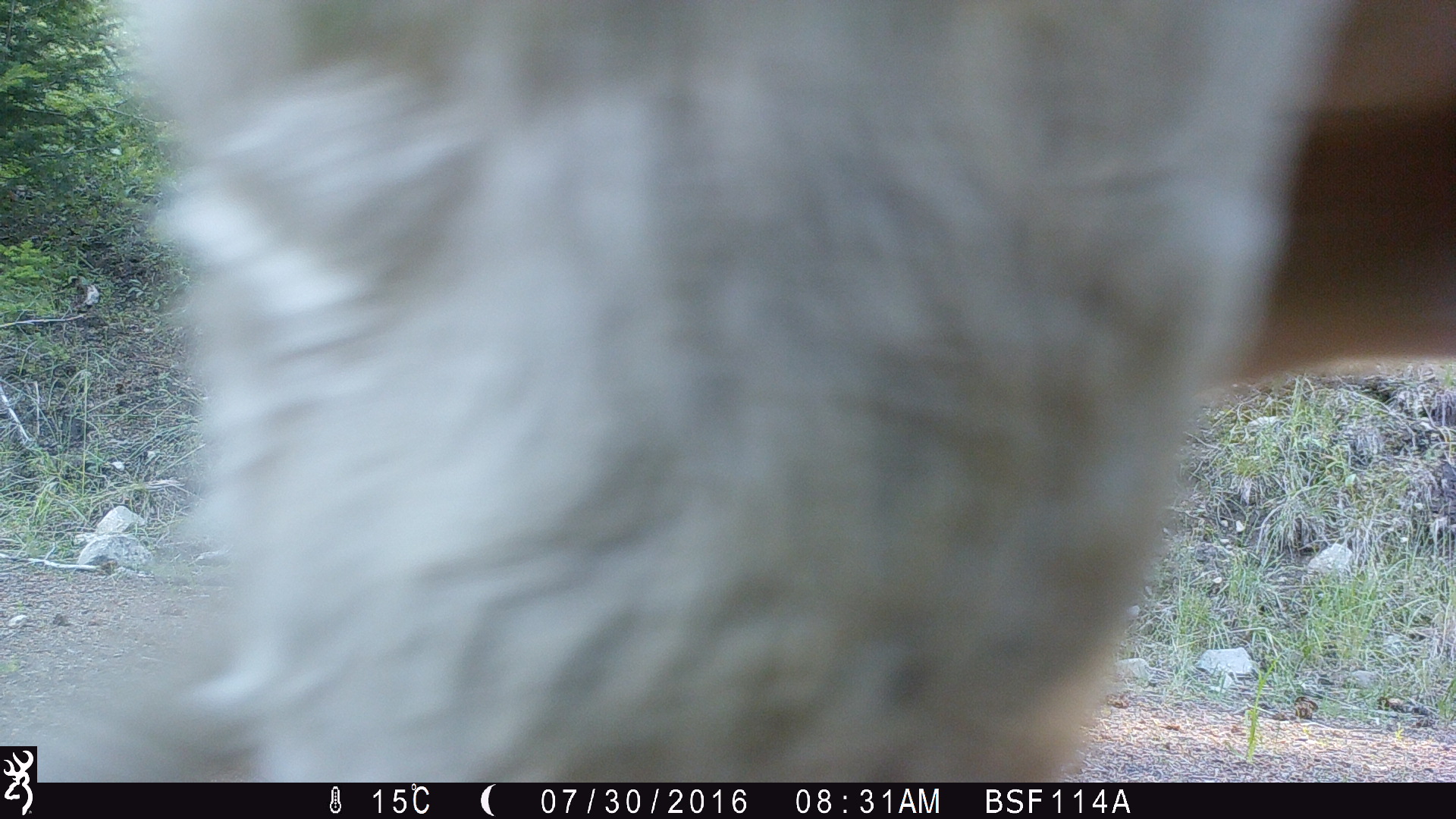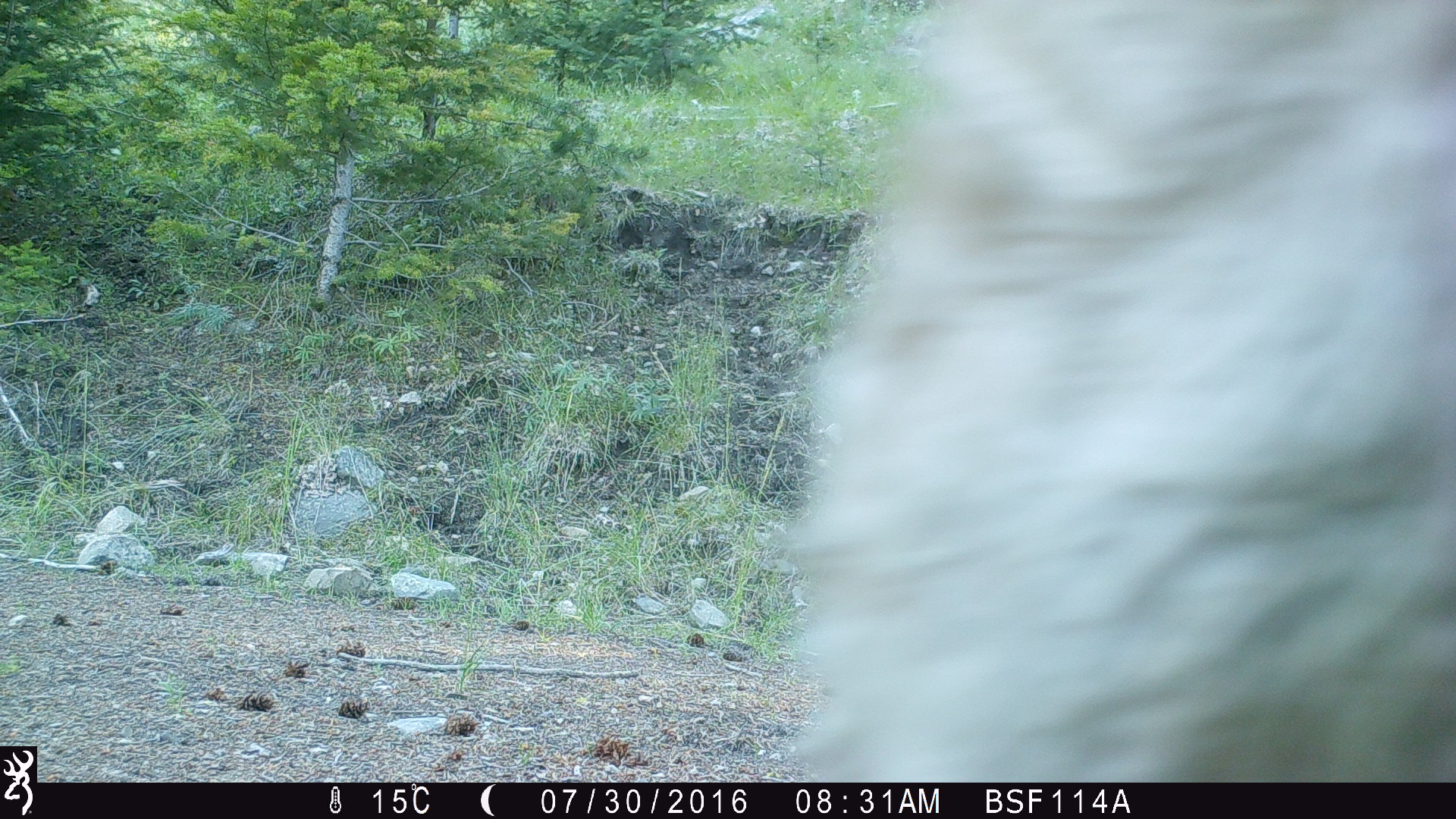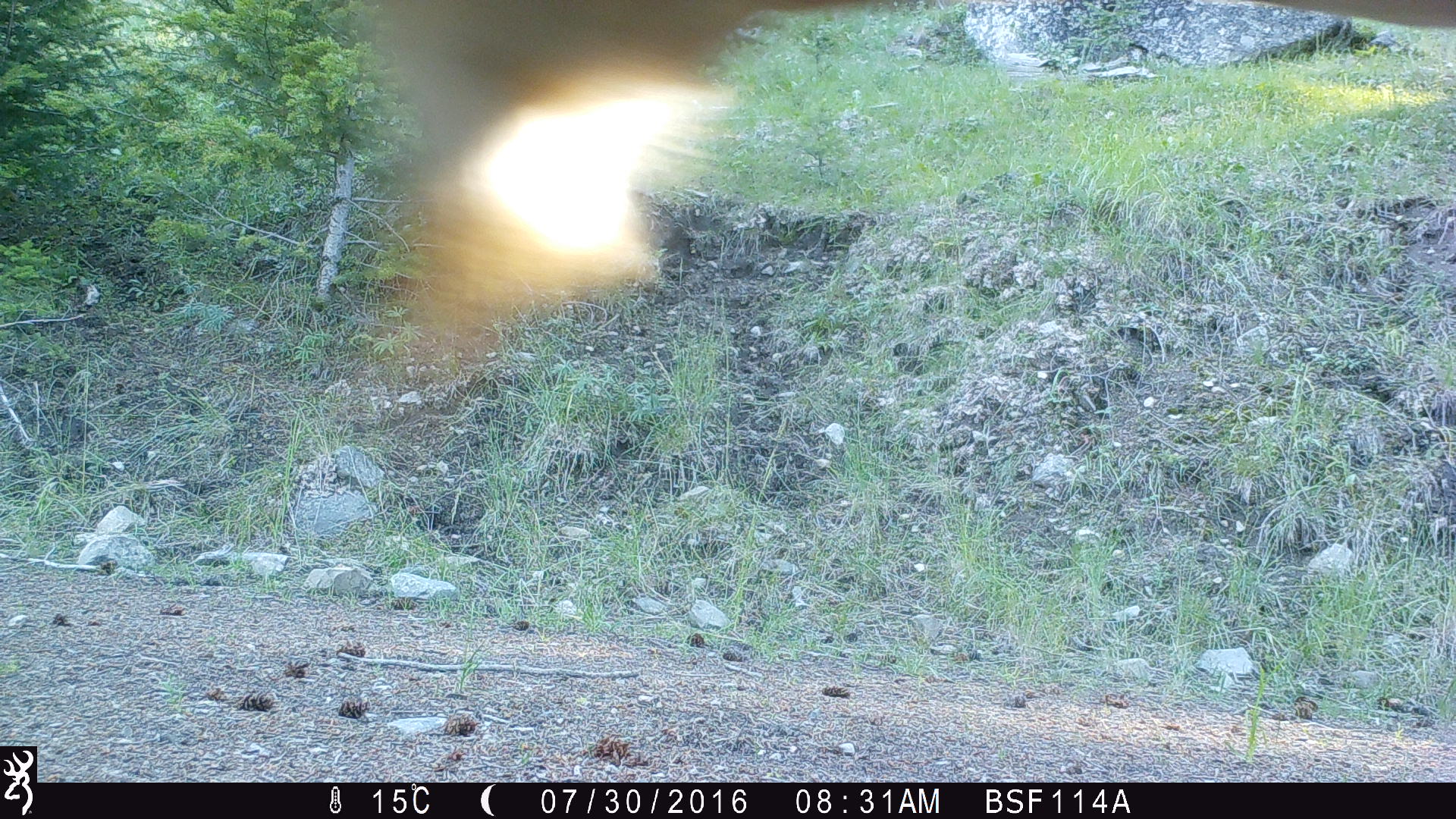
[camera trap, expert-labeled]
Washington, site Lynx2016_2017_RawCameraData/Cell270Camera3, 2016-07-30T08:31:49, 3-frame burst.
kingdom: Animalia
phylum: Chordata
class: Mammalia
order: Artiodactyla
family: Bovidae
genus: Bos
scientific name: Bos taurus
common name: domestic cattle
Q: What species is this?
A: Domestic cattle (Bos taurus).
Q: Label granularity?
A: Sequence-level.